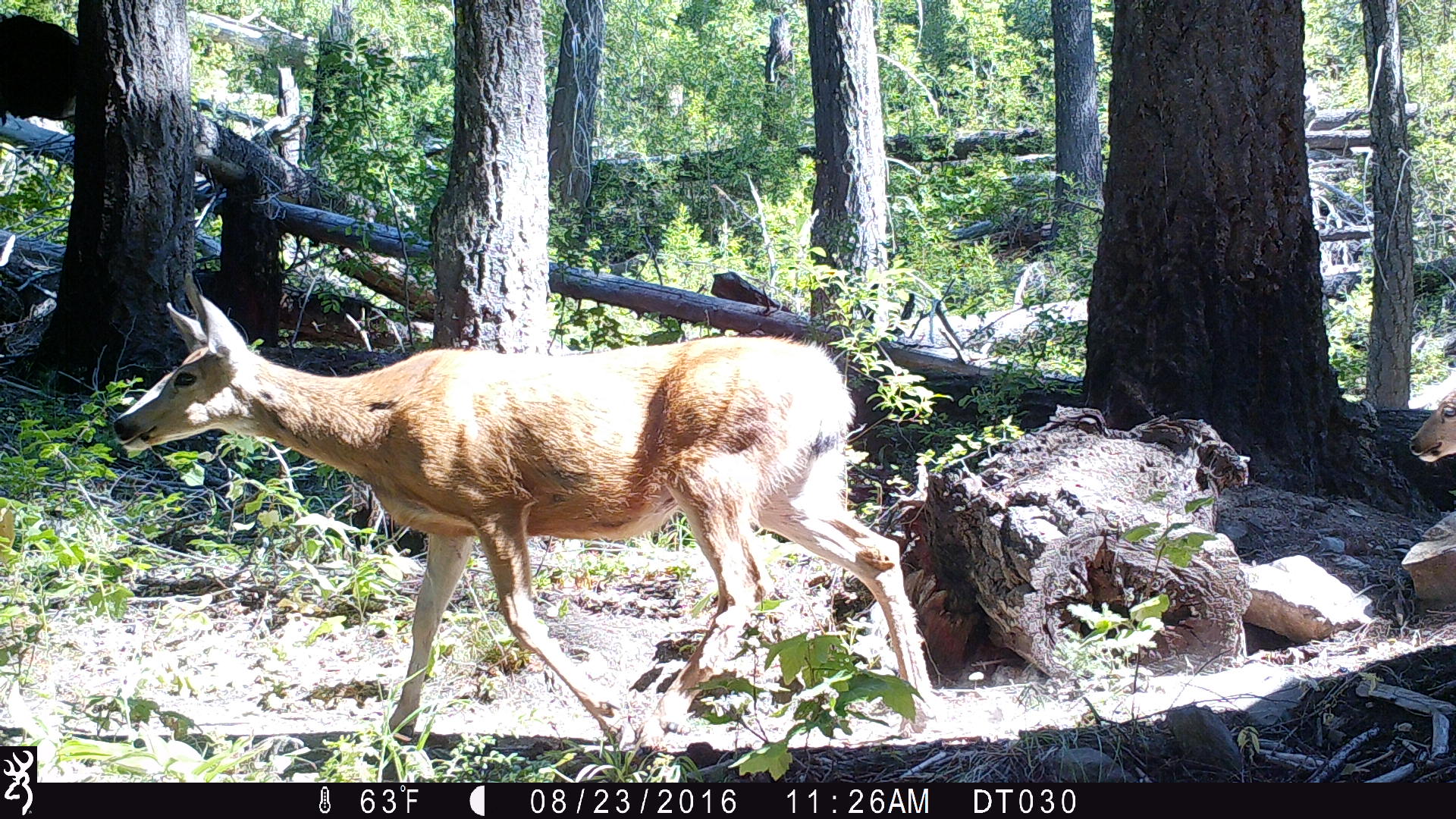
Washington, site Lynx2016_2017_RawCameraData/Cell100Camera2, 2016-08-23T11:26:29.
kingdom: Animalia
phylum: Chordata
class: Mammalia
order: Artiodactyla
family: Cervidae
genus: Odocoileus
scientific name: Odocoileus hemionus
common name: mule deer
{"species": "Odocoileus hemionus (mule deer)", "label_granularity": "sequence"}